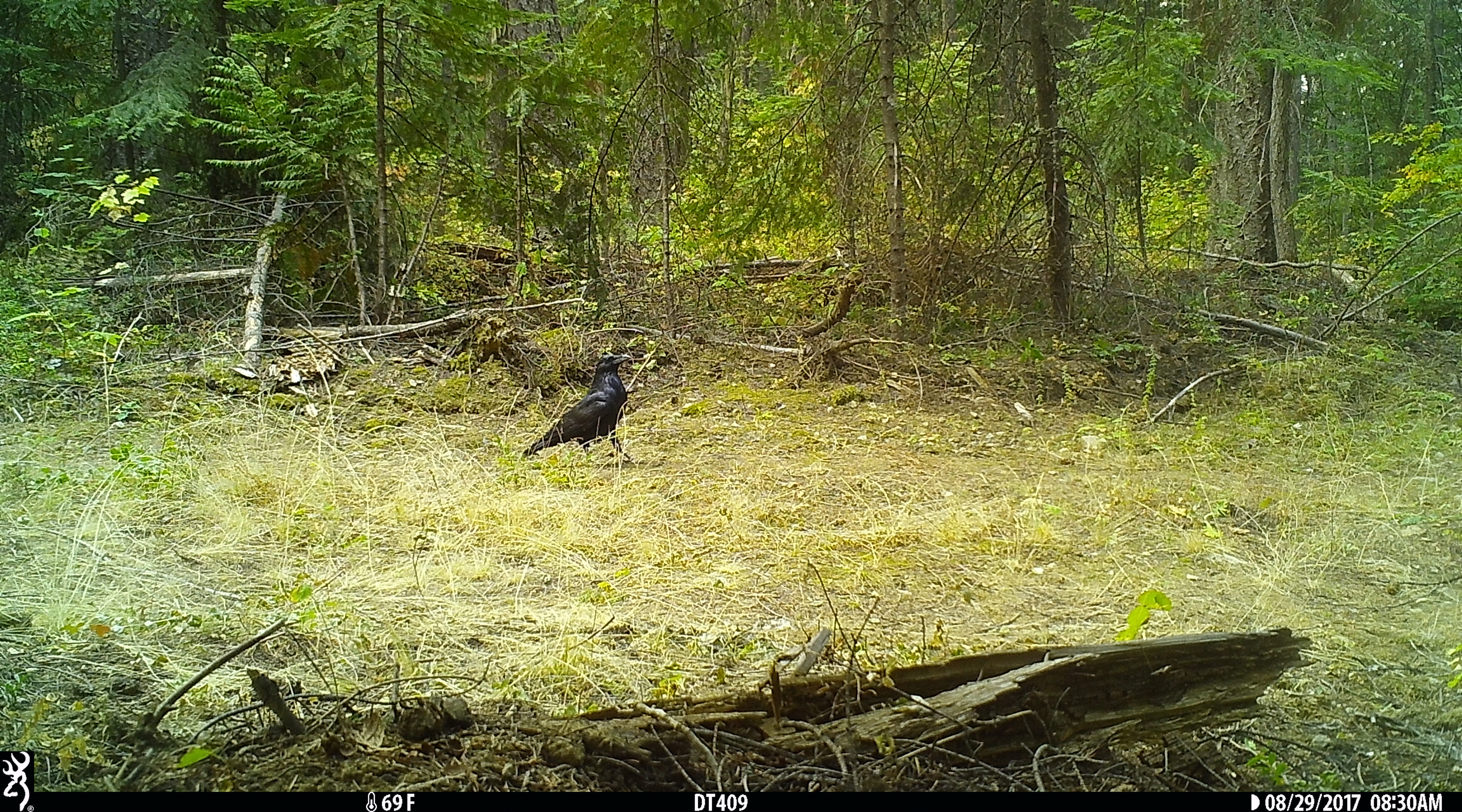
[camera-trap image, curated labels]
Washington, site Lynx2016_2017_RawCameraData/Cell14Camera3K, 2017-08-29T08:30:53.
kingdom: Animalia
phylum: Chordata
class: Aves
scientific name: Aves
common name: birds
Aves (birds). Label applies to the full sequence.